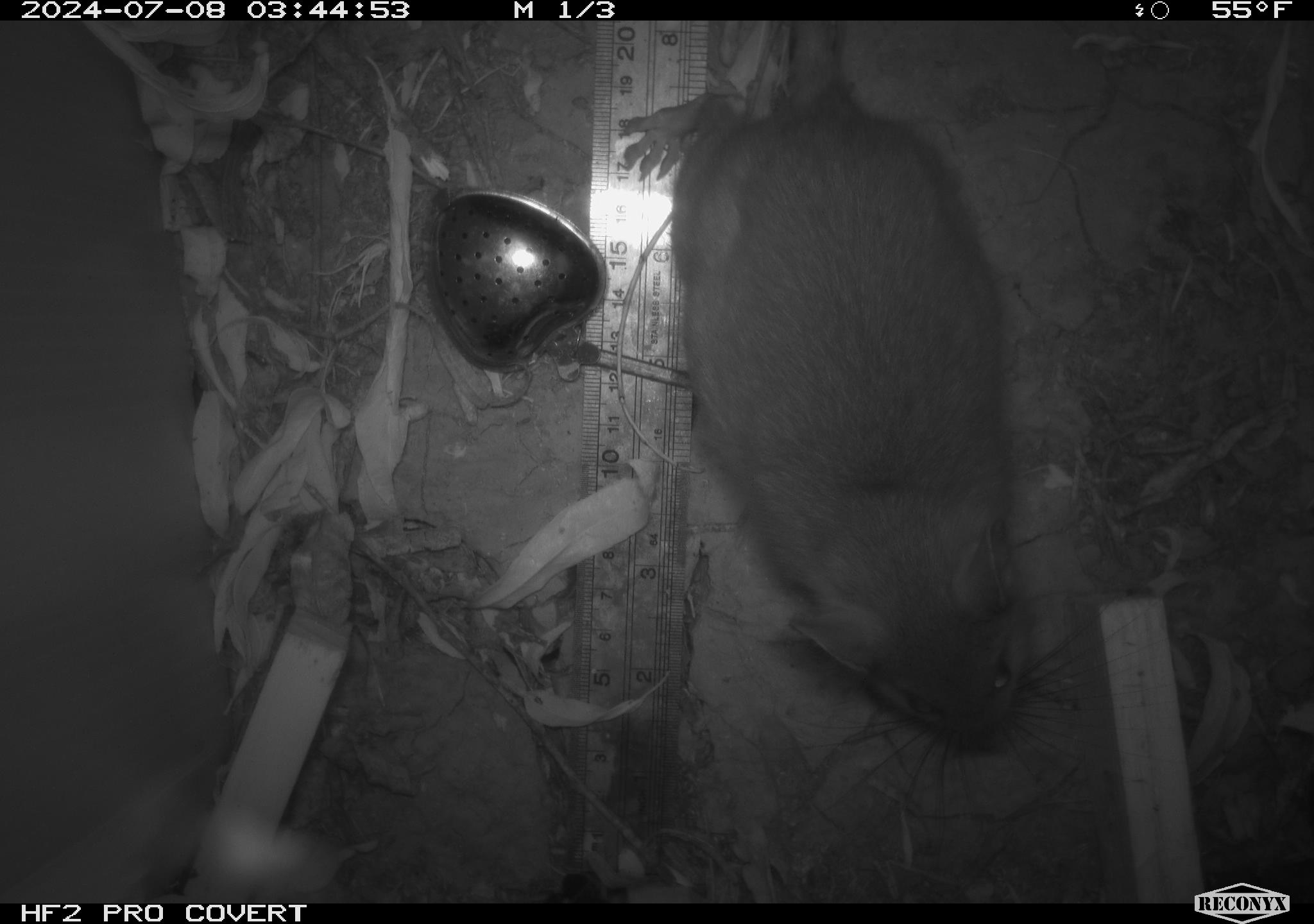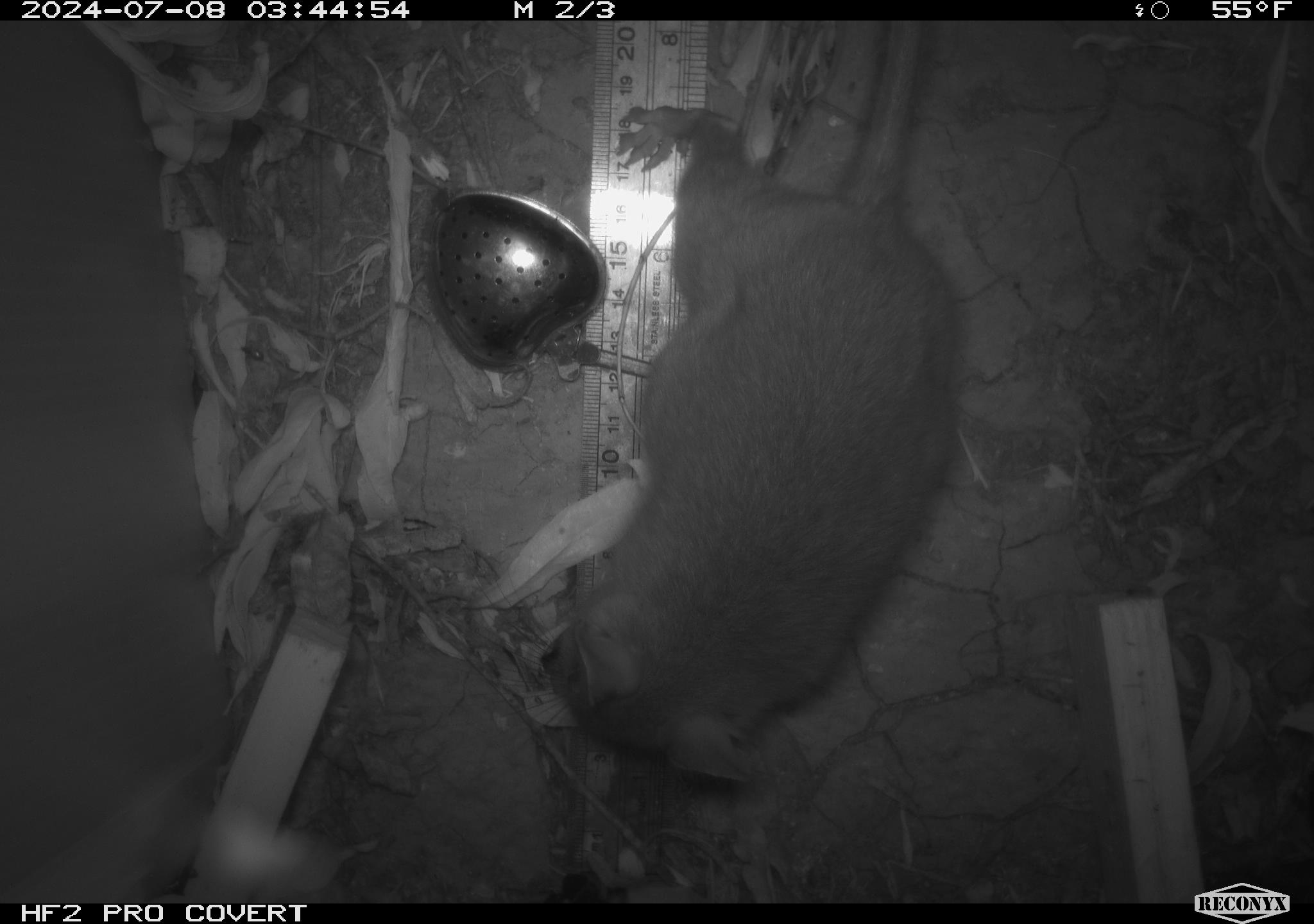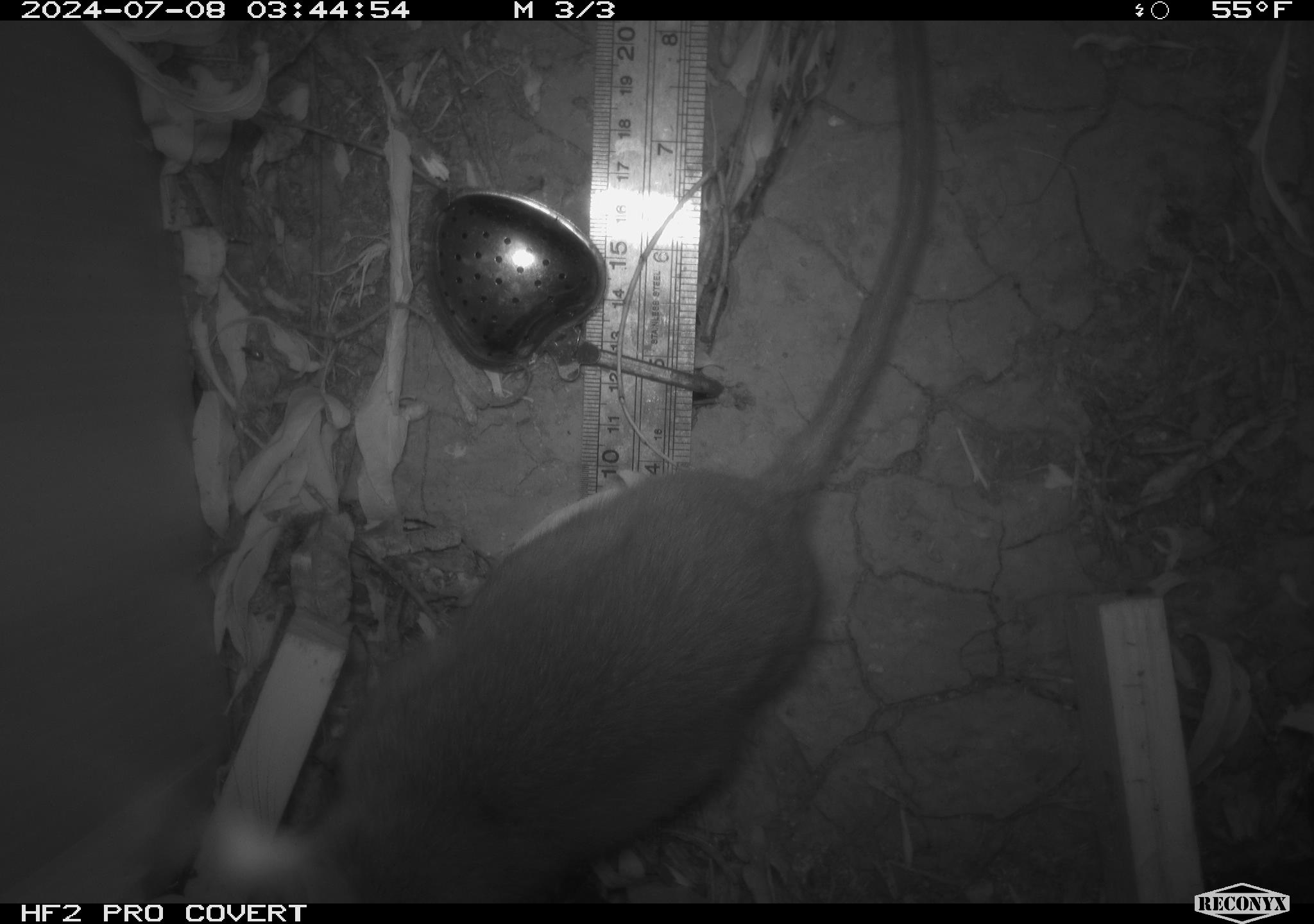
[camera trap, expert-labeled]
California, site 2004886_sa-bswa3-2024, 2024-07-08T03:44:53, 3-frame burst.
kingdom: Animalia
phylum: Chordata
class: Mammalia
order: Rodentia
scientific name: Rodentia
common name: woodrat or rat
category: woodrat or rat species